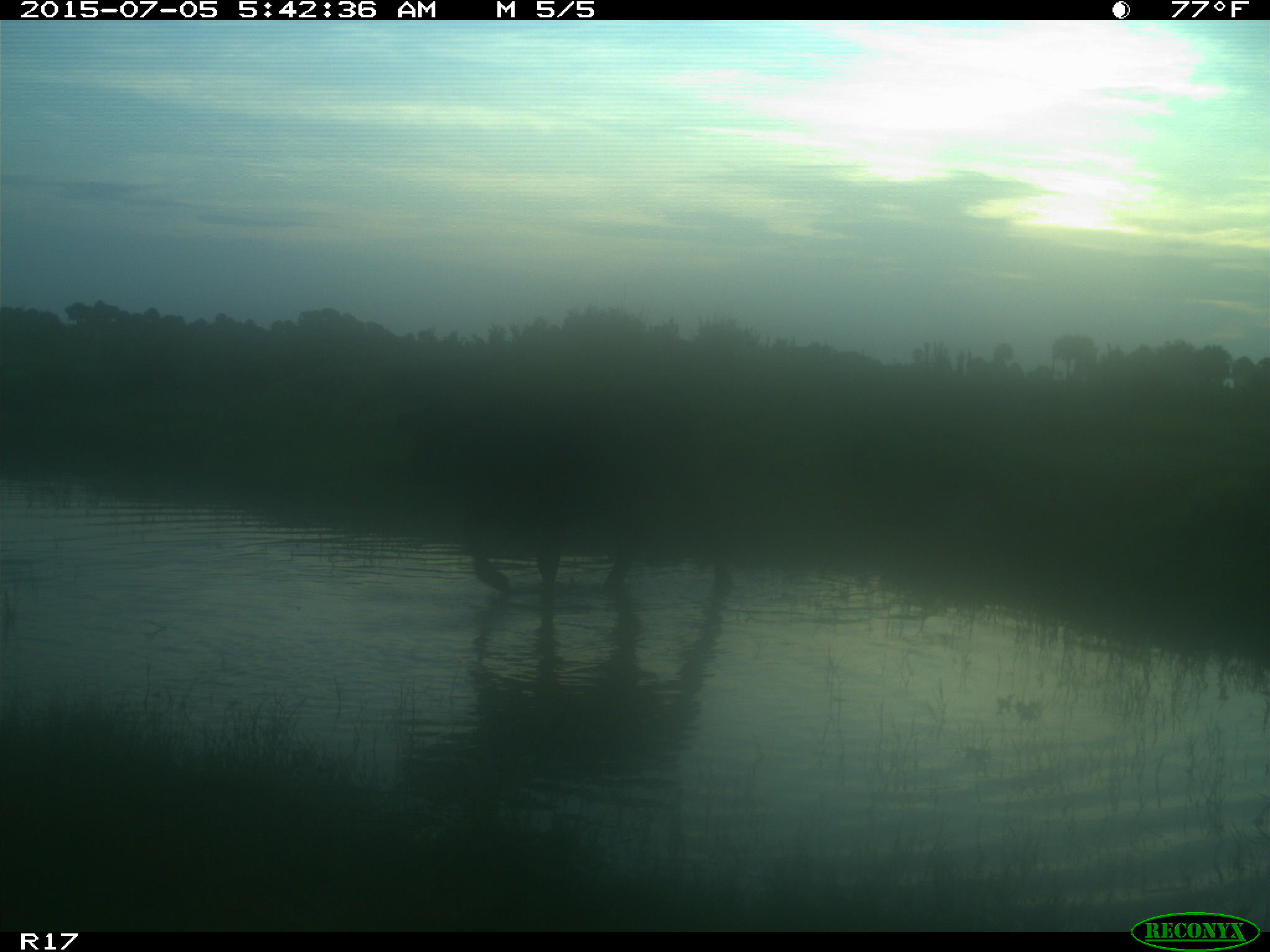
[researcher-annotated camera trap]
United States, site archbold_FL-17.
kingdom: Animalia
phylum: Chordata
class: Mammalia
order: Artiodactyla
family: Bovidae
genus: Bos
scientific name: Bos taurus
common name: domestic cow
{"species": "Bos taurus (domestic cow)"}